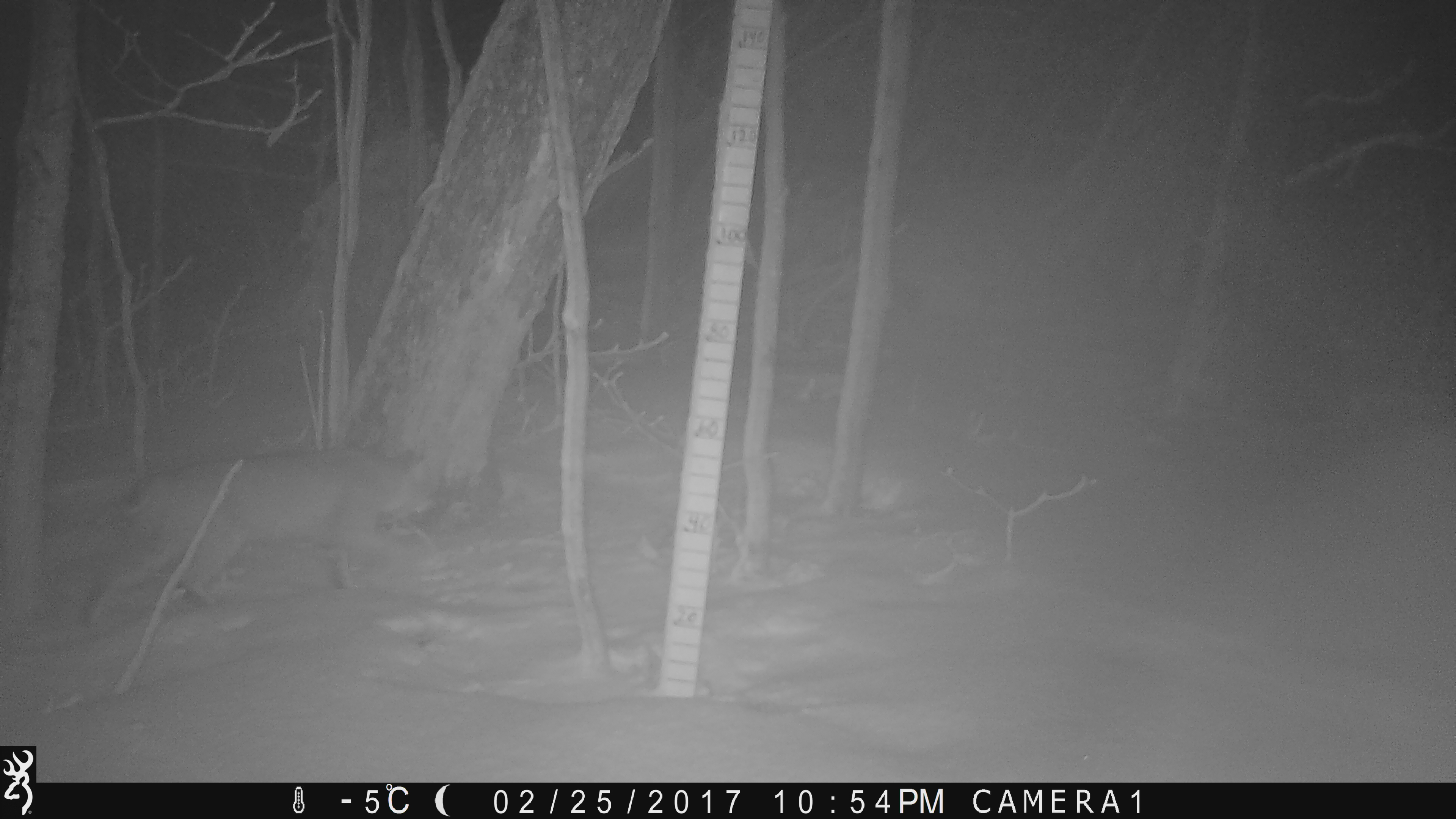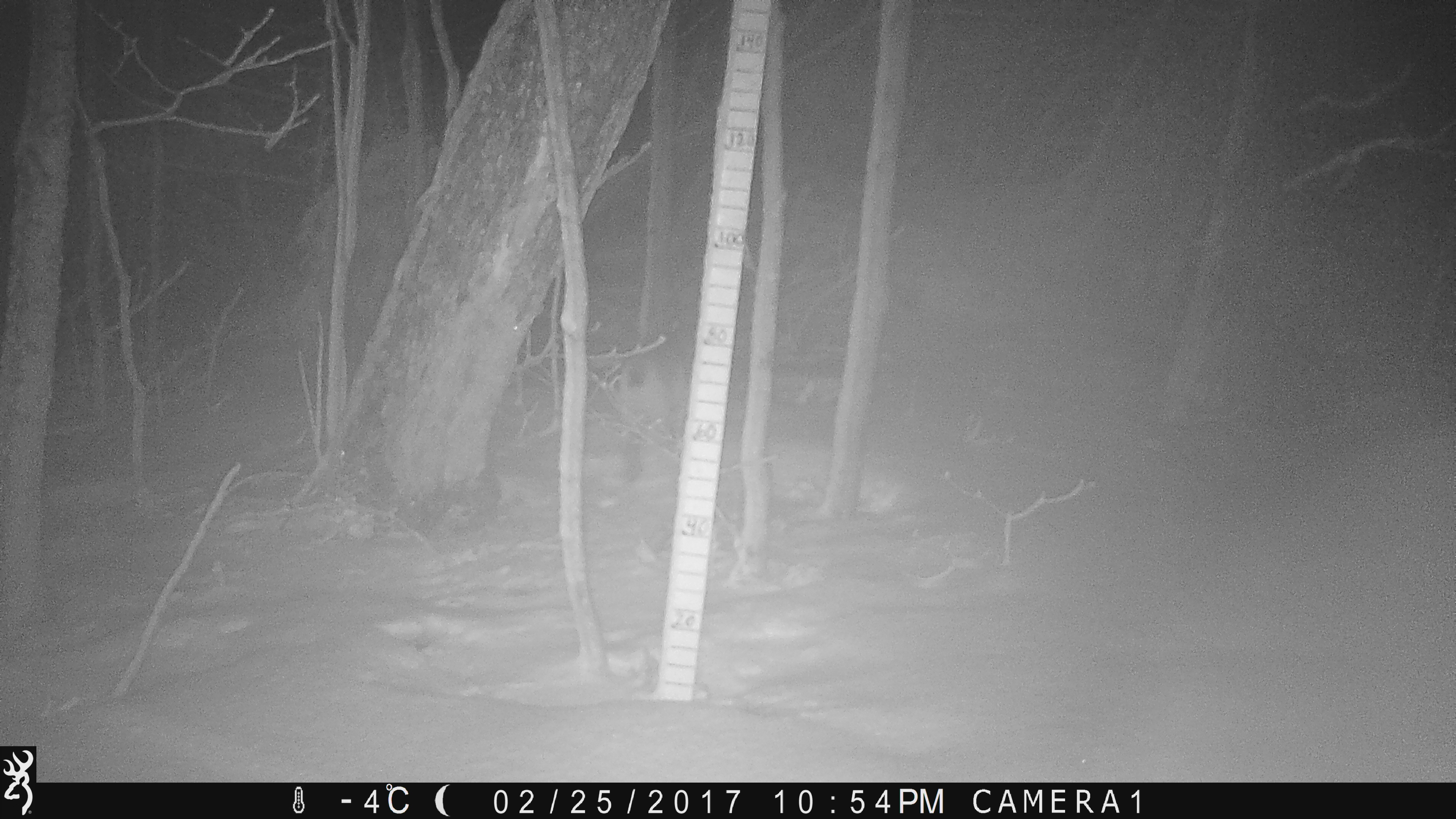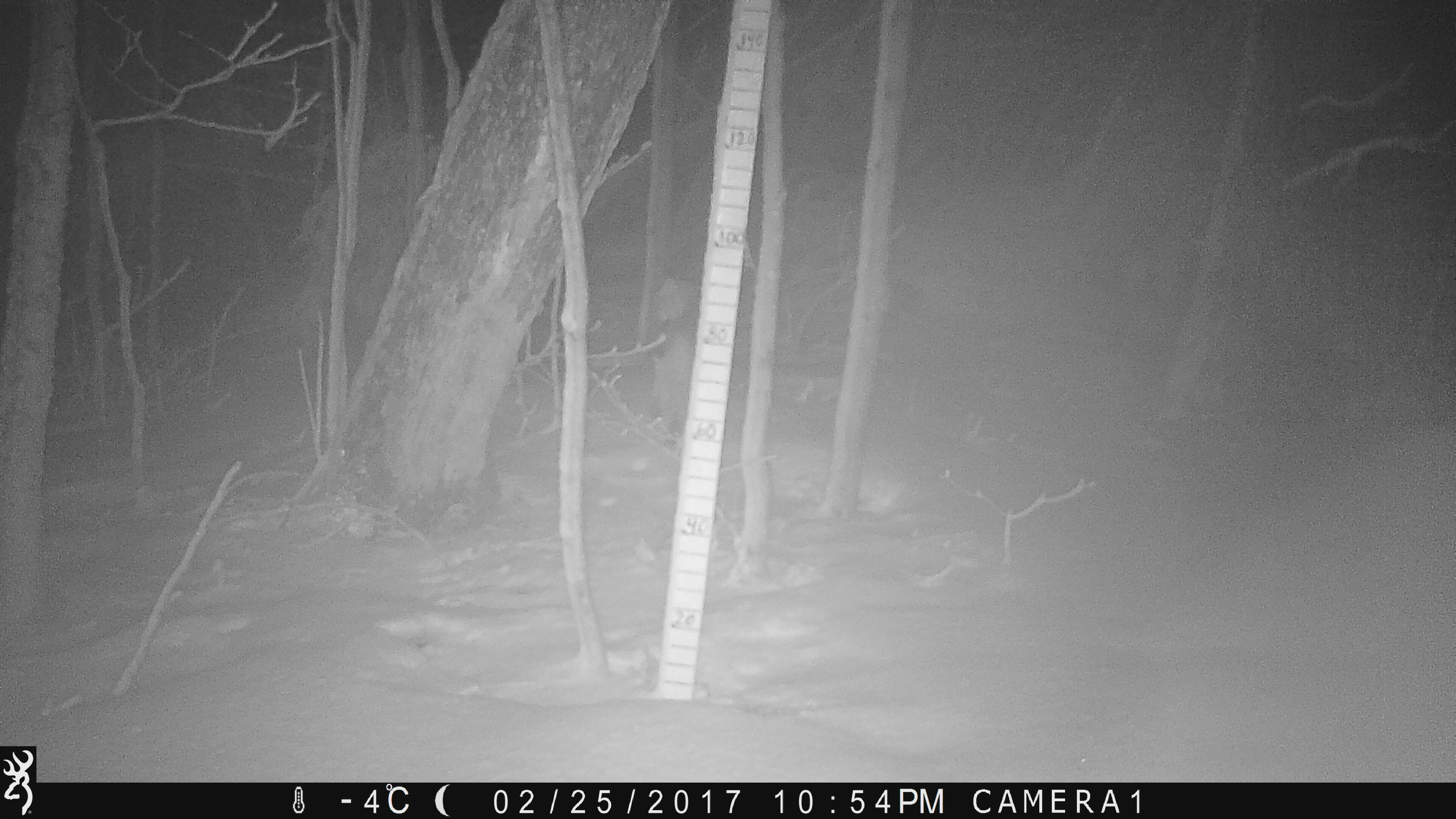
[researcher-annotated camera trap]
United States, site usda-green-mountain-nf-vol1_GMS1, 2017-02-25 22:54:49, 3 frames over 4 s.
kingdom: Animalia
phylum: Chordata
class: Mammalia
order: Carnivora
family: Felidae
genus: Lynx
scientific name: Lynx rufus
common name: bobcat